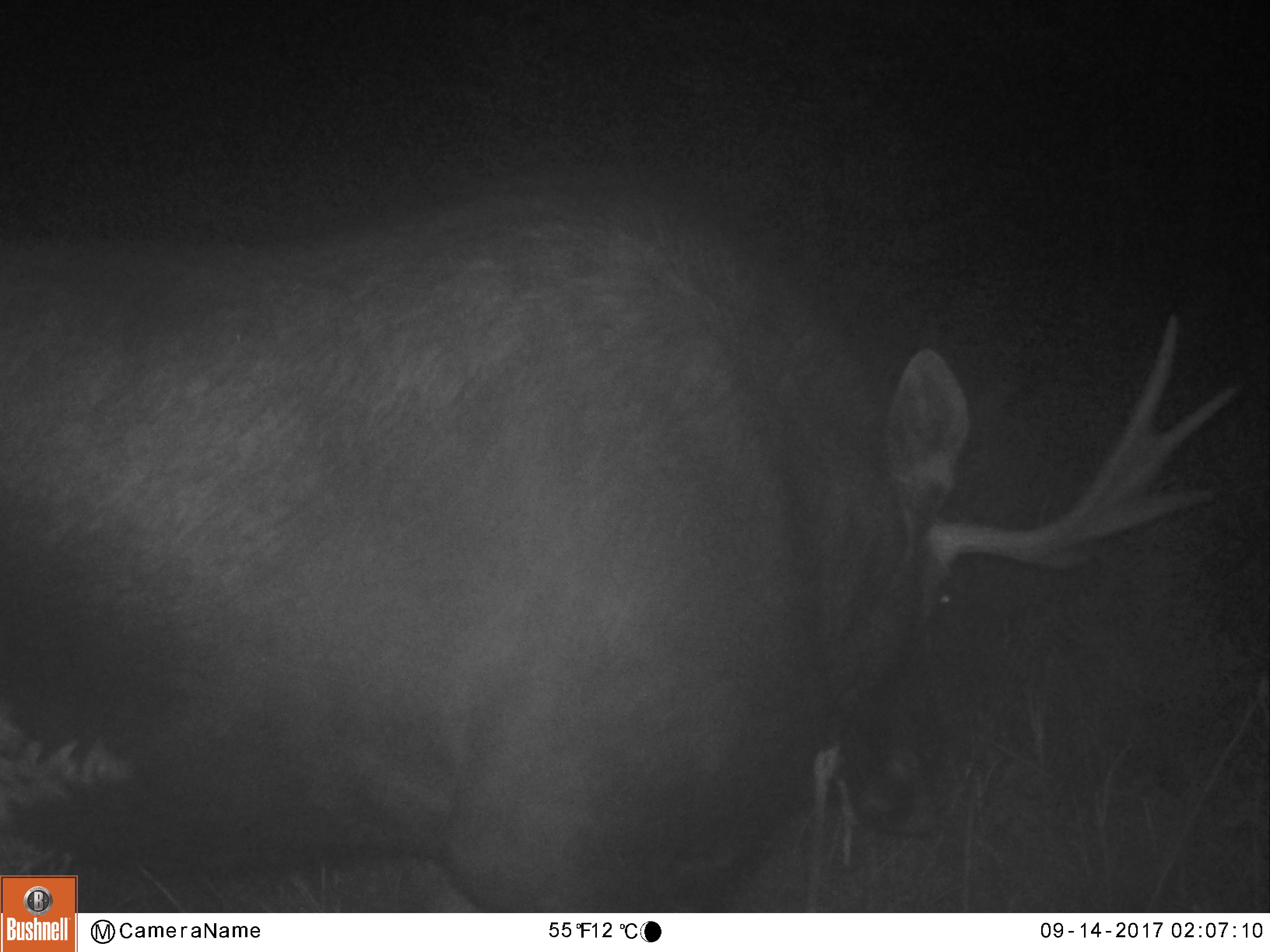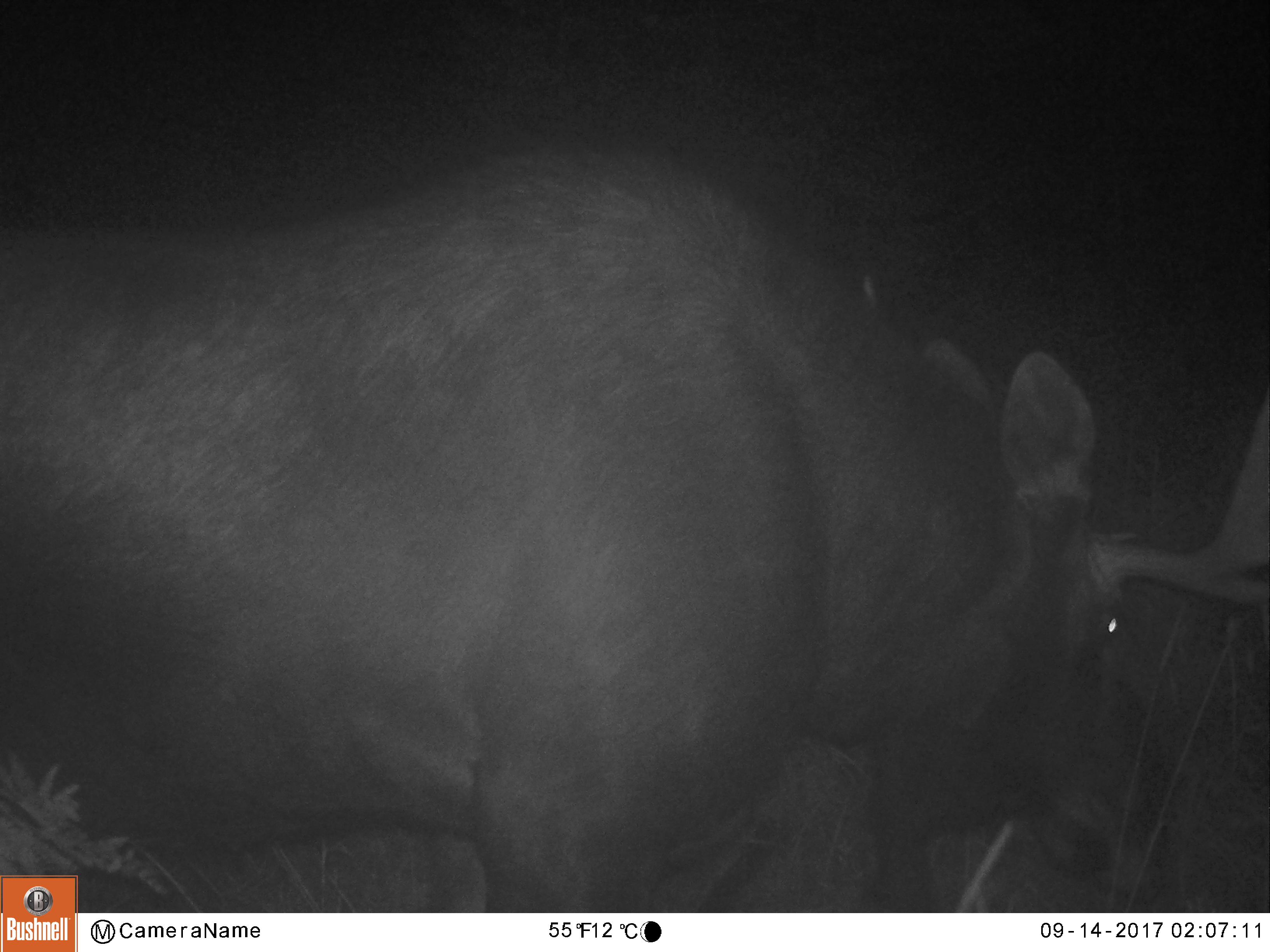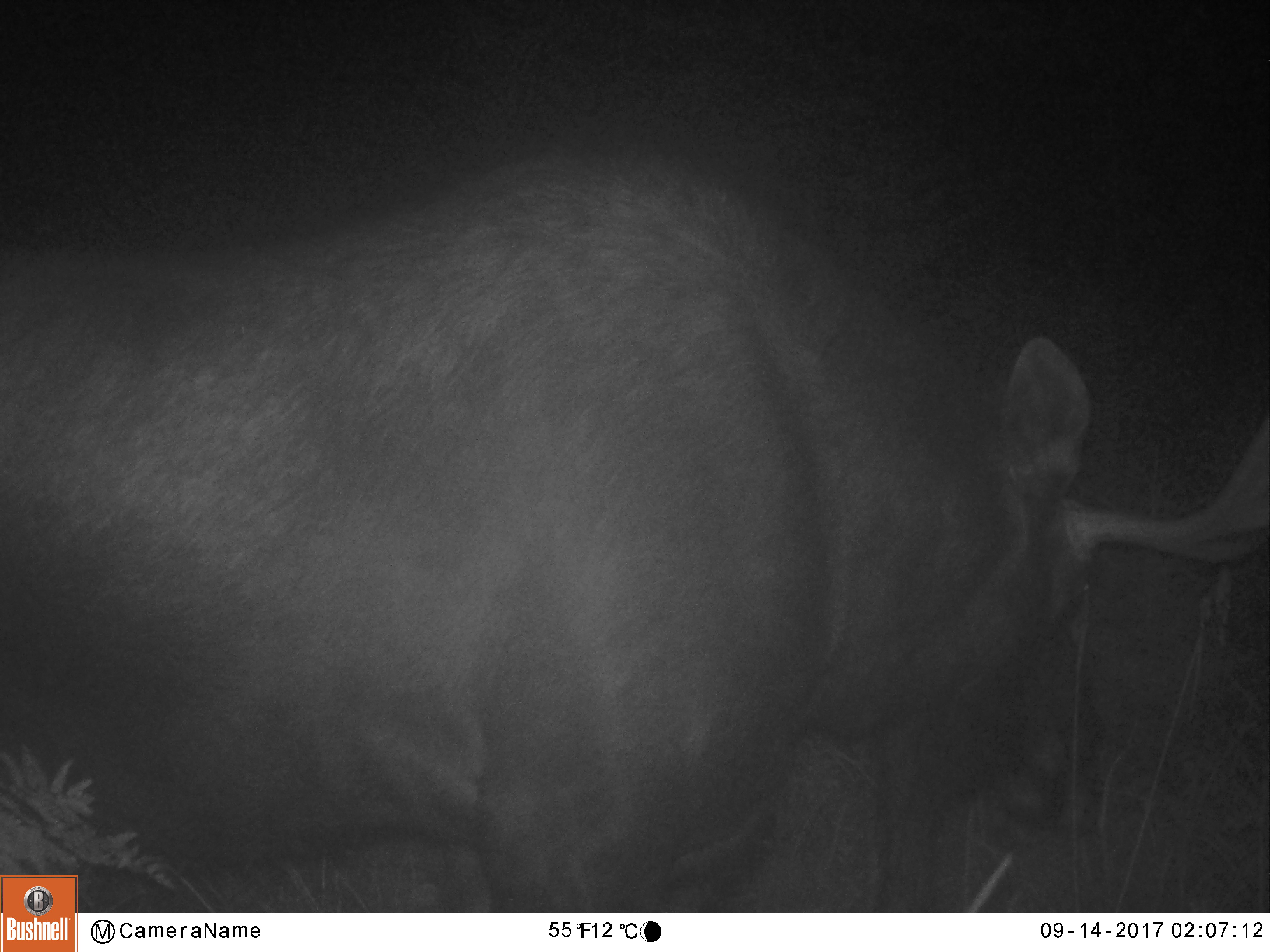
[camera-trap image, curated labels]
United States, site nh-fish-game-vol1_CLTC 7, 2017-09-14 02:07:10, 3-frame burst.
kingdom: Animalia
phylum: Chordata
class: Mammalia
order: Artiodactyla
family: Cervidae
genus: Alces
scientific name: Alces alces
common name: moose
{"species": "moose (Alces alces)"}